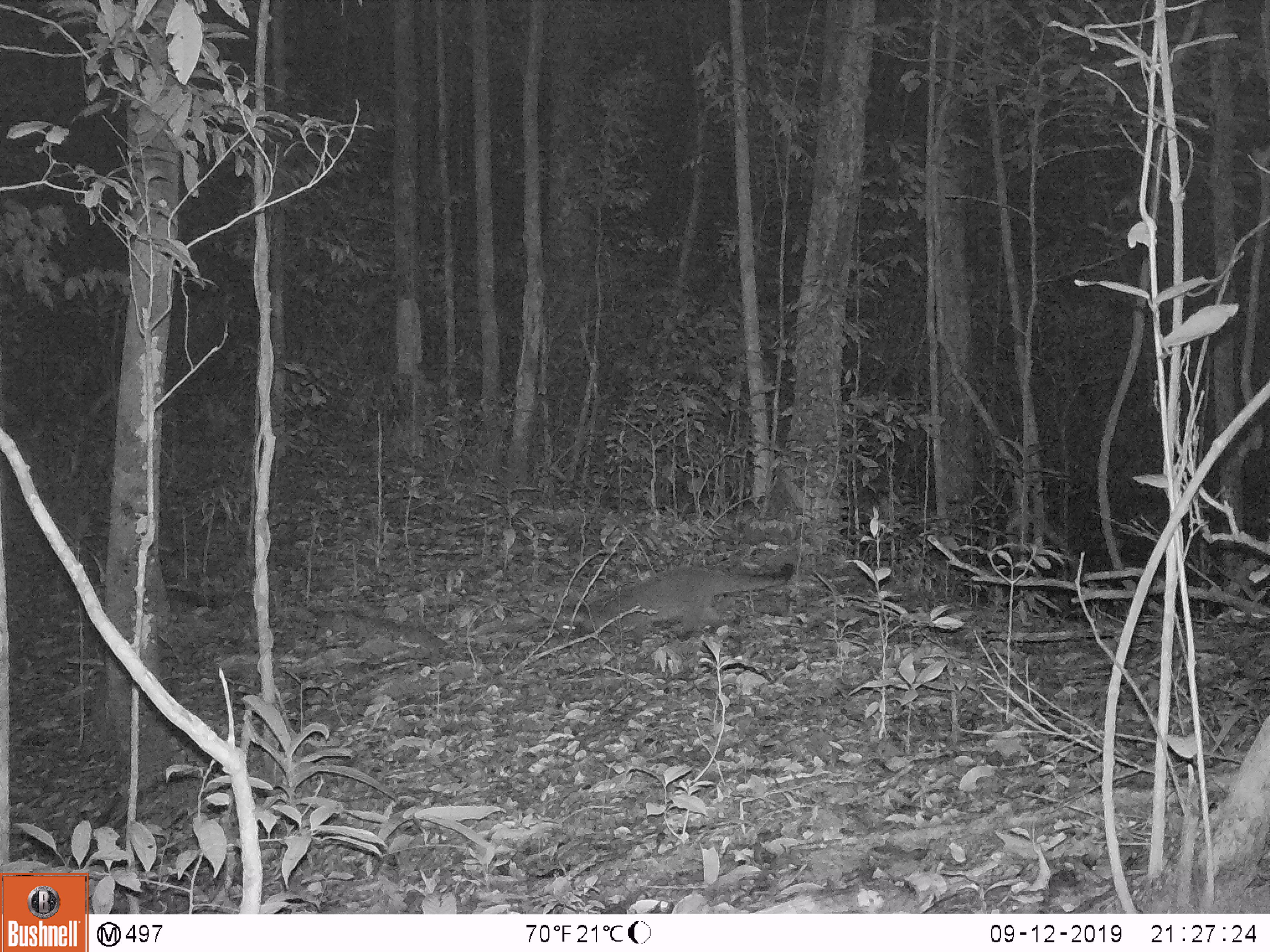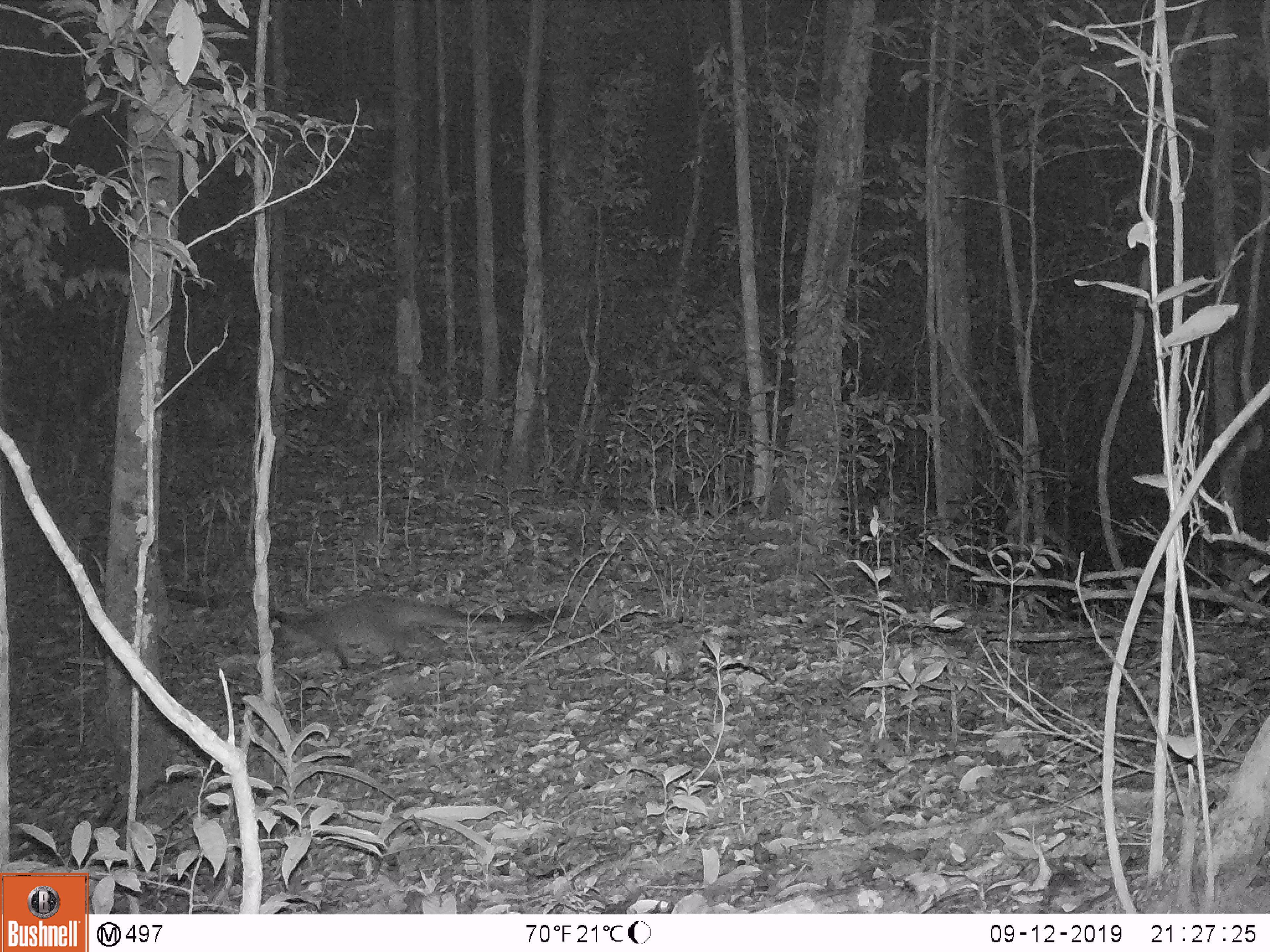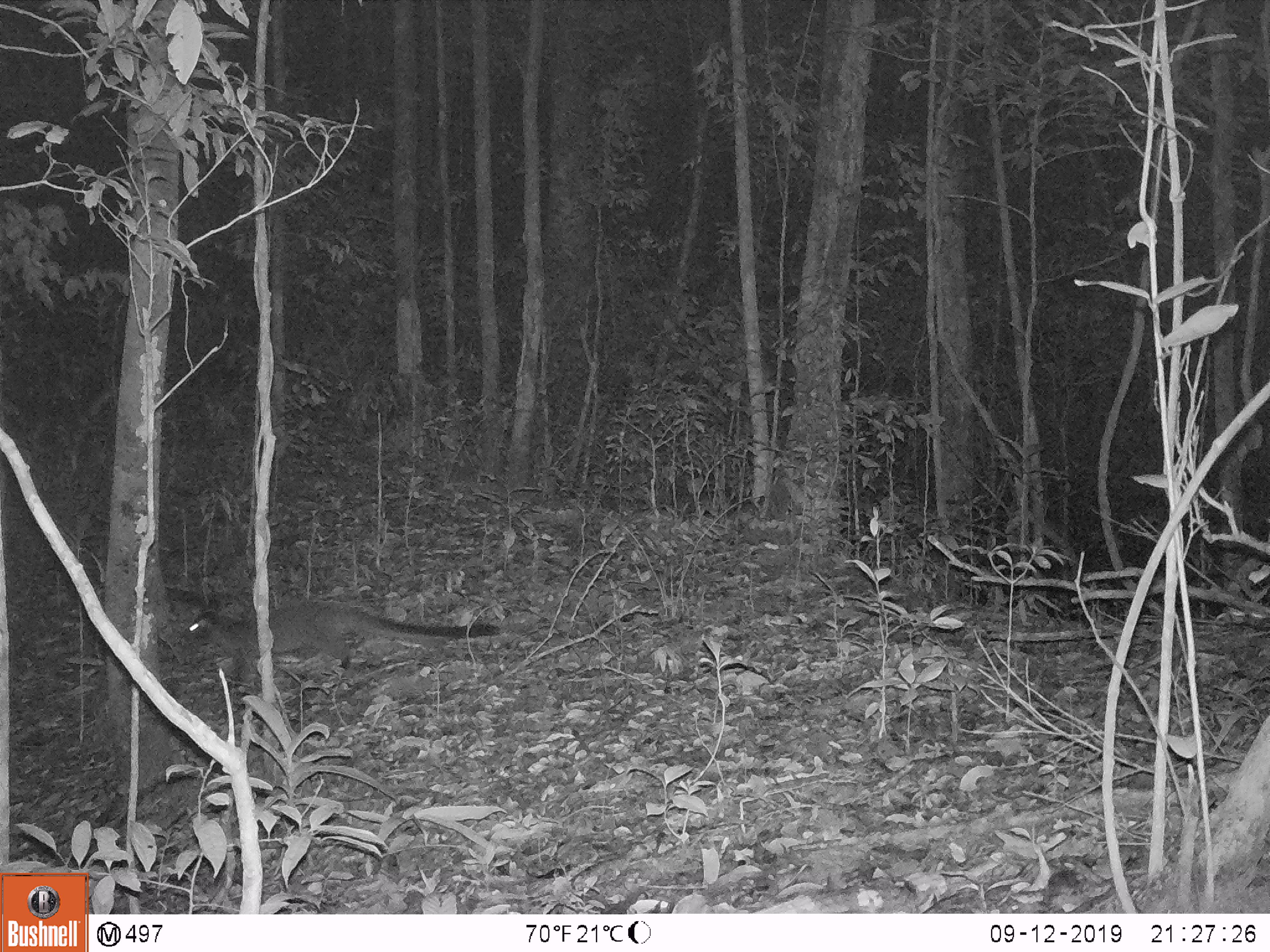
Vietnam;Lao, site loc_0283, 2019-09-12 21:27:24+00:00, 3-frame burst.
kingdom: Animalia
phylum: Chordata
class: Mammalia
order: Carnivora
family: Viverridae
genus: Paguma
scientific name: Paguma larvata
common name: masked palm civet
Masked palm civet (Paguma larvata). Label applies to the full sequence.